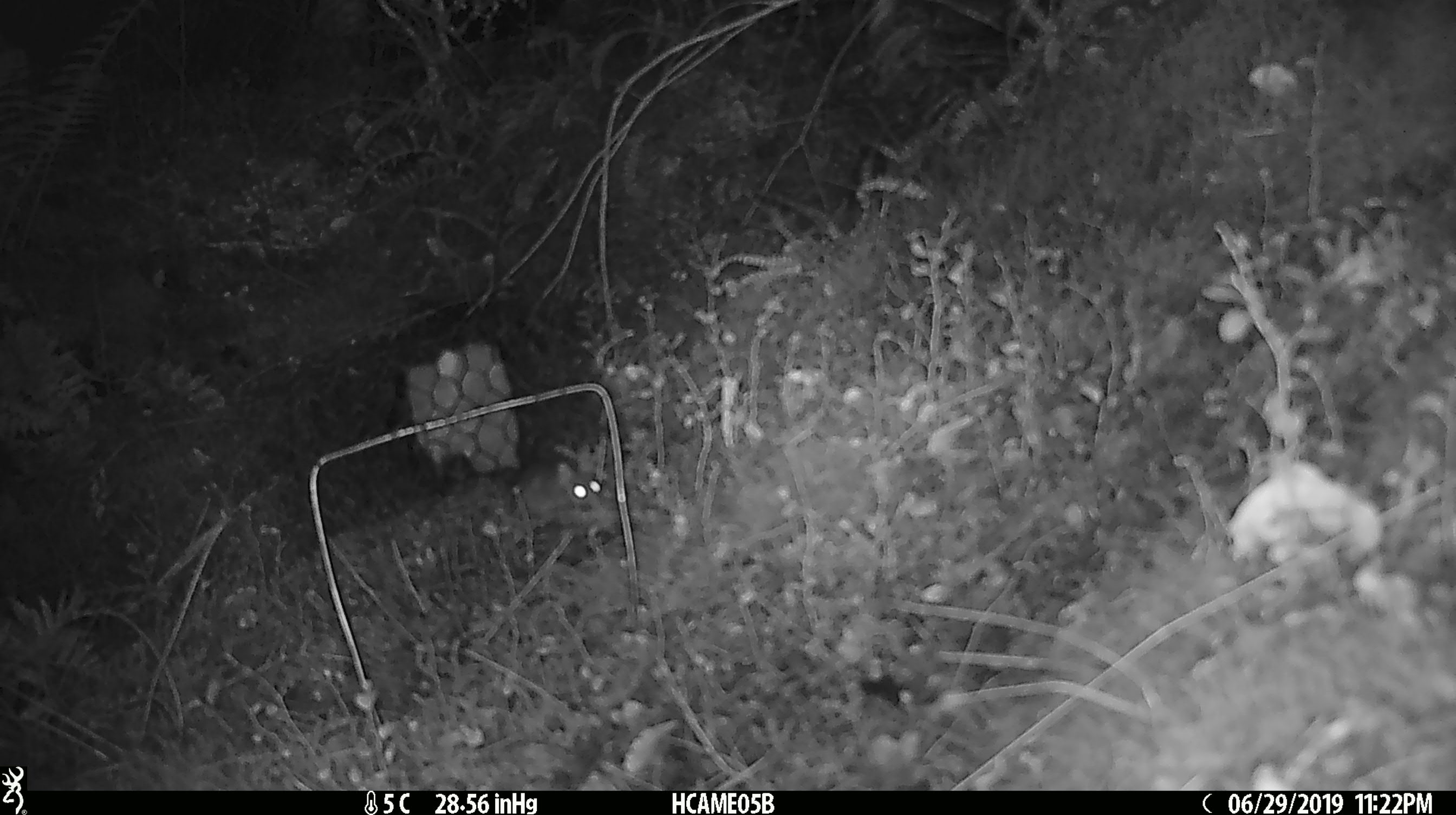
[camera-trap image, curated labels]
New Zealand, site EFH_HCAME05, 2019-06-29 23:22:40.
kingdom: Animalia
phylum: Chordata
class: Mammalia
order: Rodentia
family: Muridae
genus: Mus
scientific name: Mus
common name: mouse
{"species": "mouse (Mus)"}